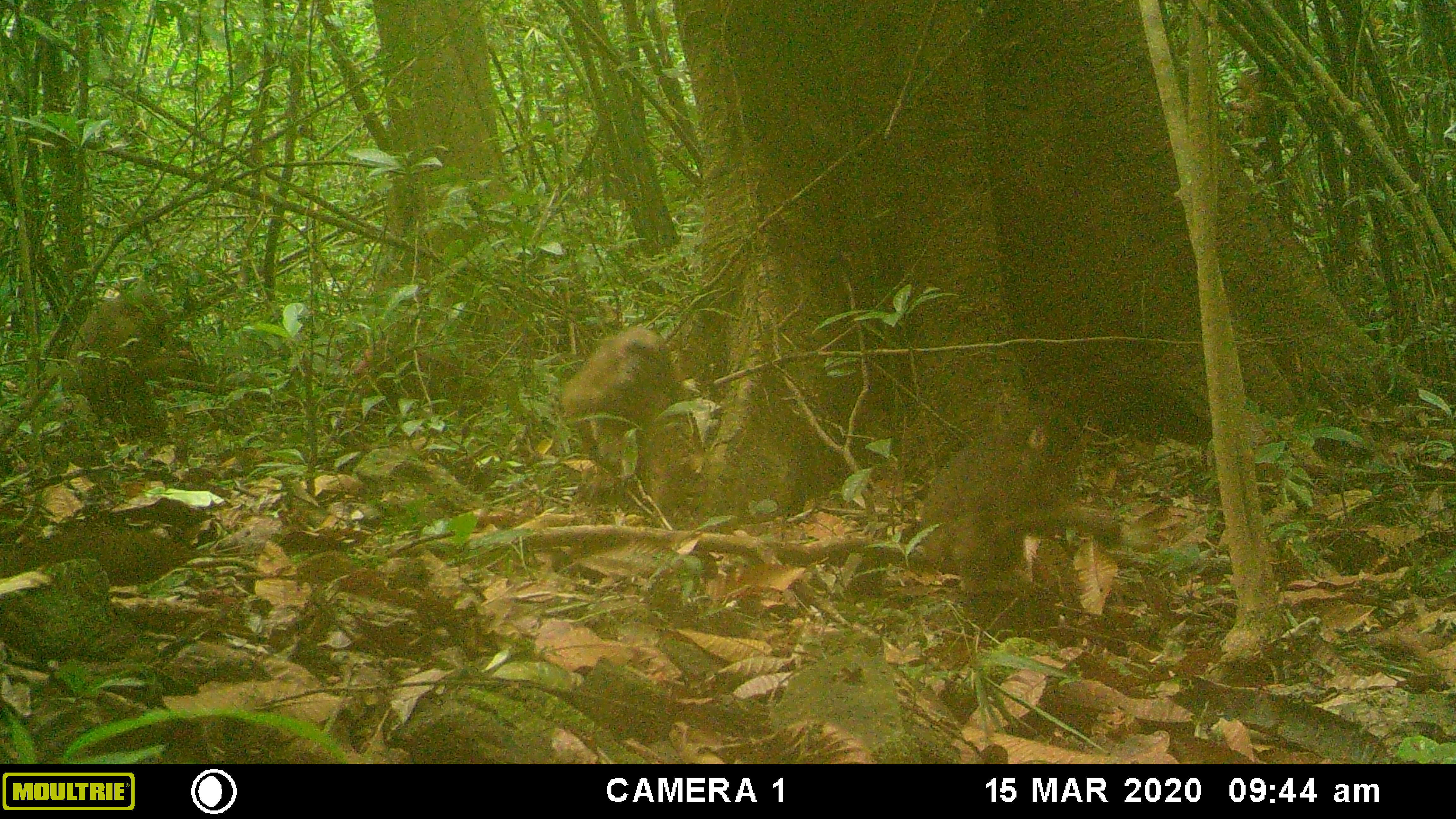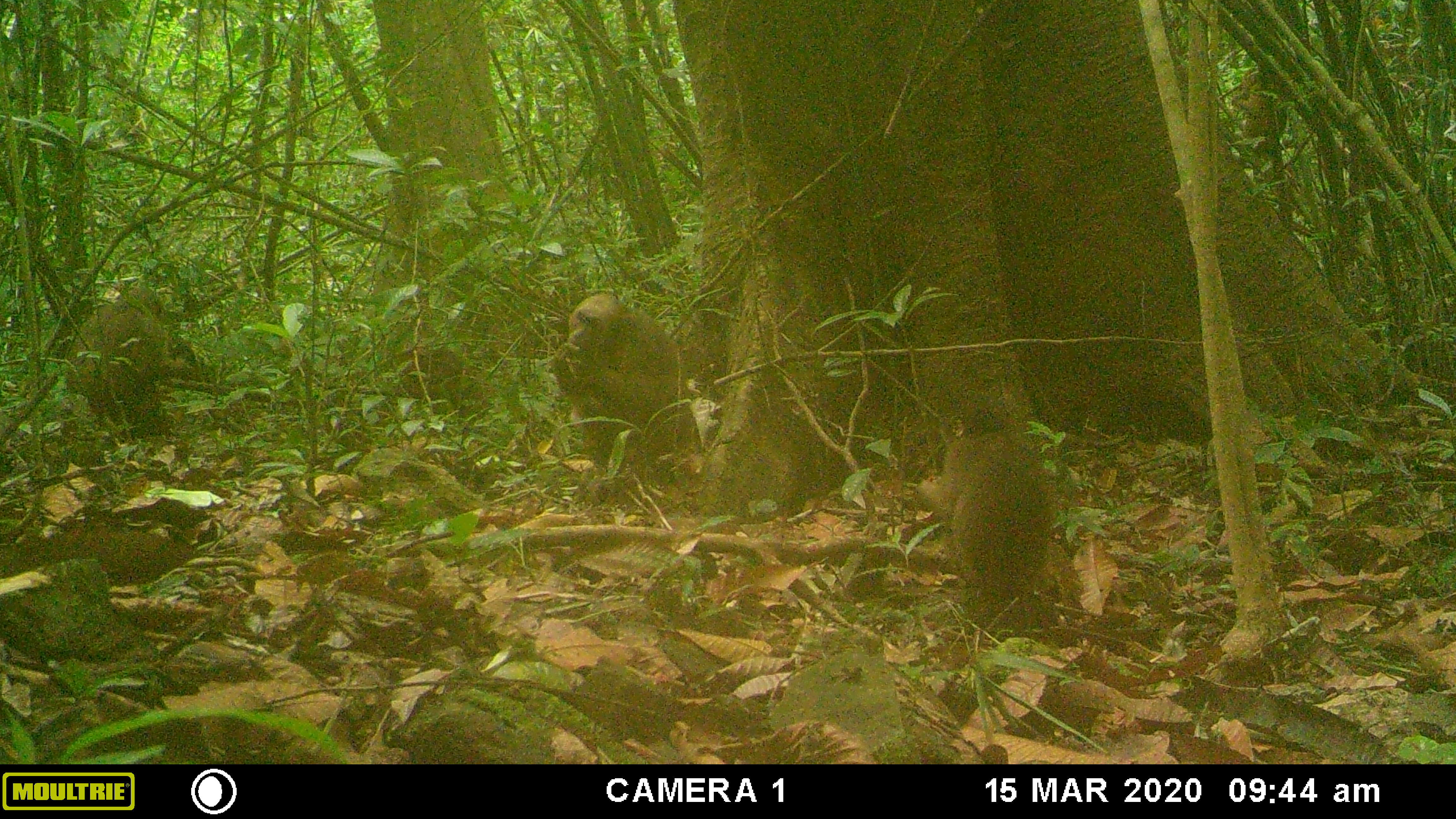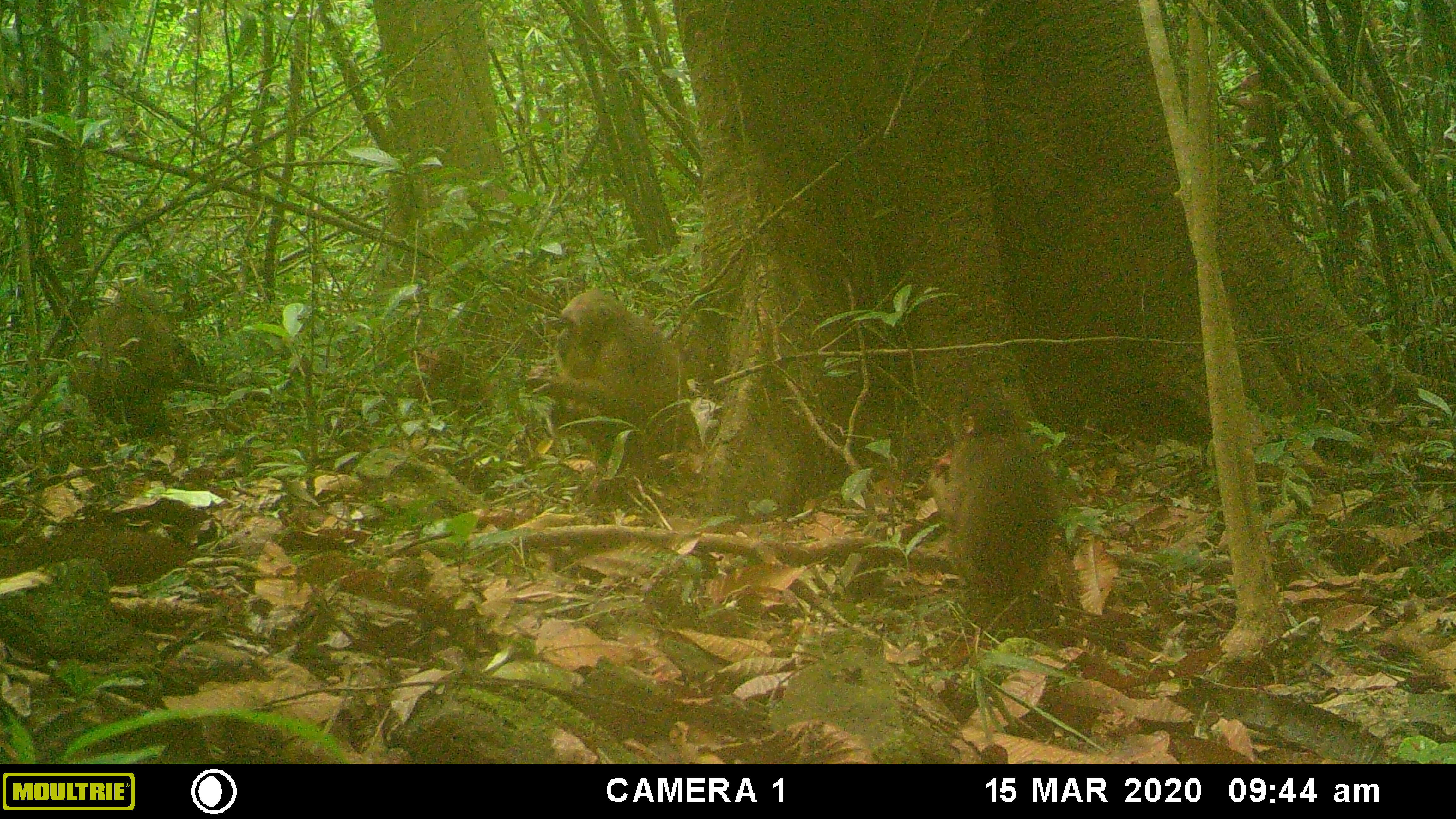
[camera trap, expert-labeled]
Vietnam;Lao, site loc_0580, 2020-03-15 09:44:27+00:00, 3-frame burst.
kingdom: Animalia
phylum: Chordata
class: Mammalia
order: Primates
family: Cercopithecidae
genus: Macaca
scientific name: Macaca arctoides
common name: stump-tailed macaque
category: stump tailed macaque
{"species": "stump tailed macaque (stump-tailed macaque) (Macaca arctoides)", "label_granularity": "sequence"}